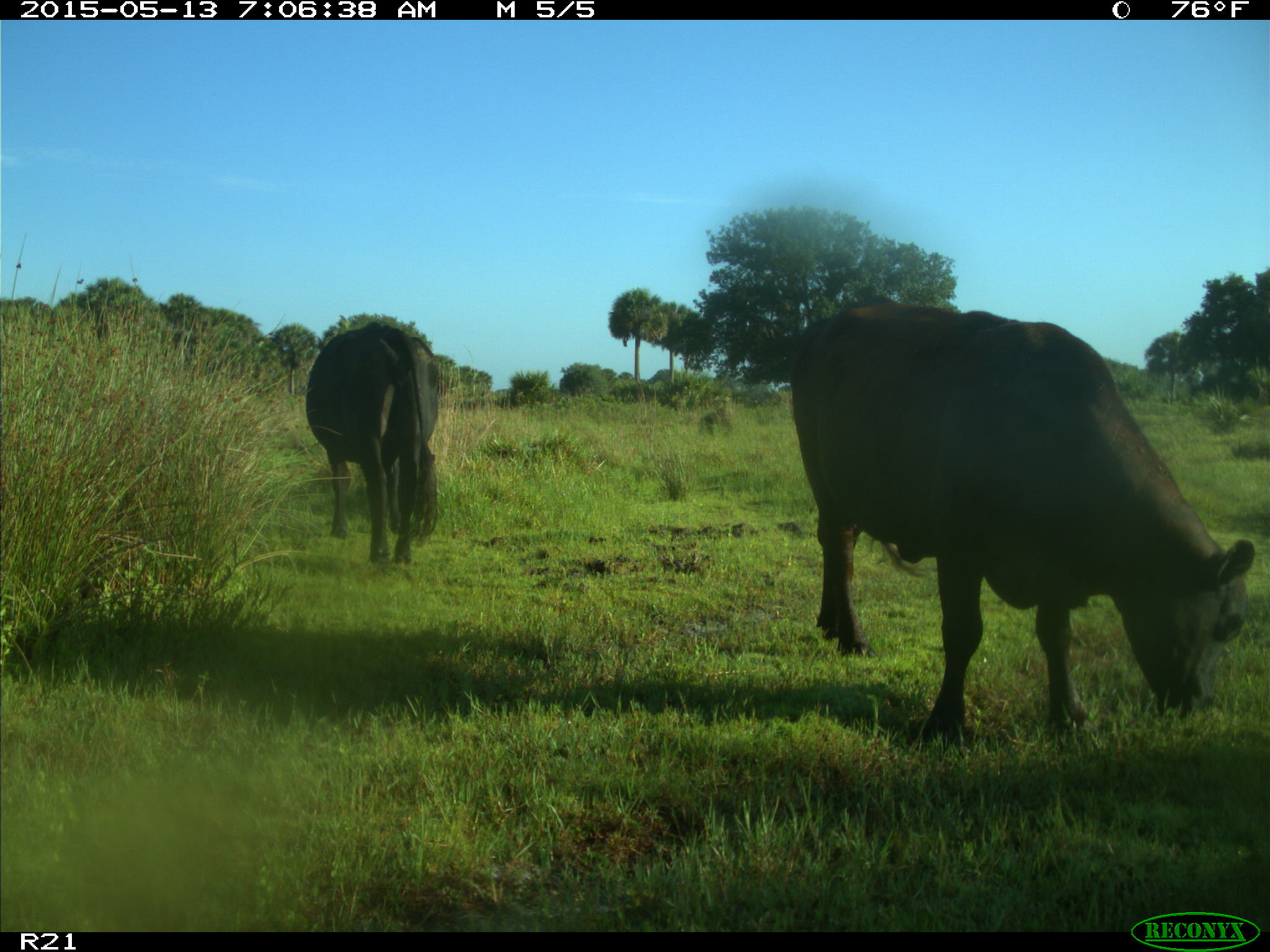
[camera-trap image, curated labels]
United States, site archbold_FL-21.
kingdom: Animalia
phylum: Chordata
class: Mammalia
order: Artiodactyla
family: Bovidae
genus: Bos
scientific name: Bos taurus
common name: domestic cow